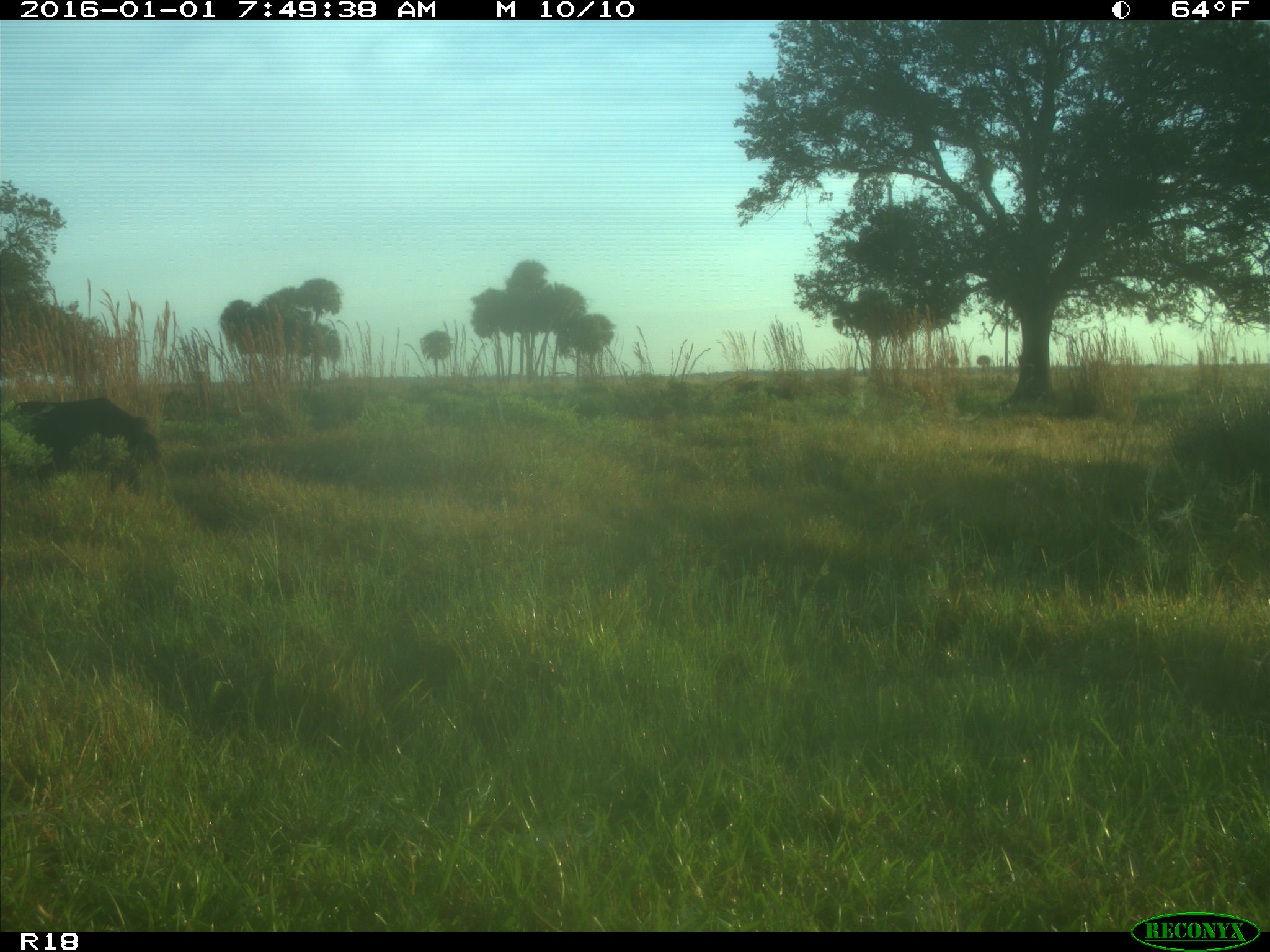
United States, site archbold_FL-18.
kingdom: Animalia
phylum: Chordata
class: Mammalia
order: Artiodactyla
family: Suidae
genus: Sus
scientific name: Sus scrofa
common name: wild boar